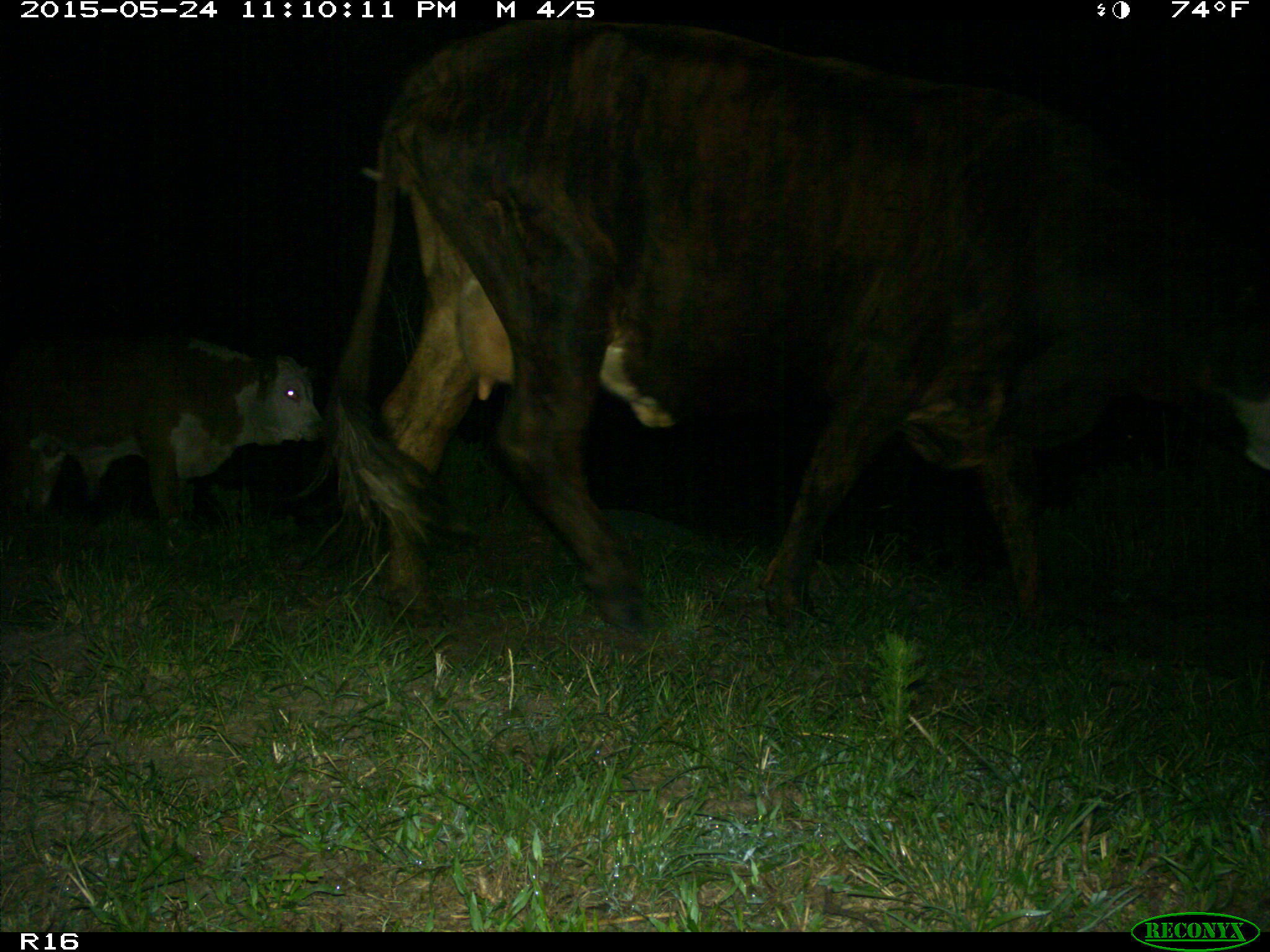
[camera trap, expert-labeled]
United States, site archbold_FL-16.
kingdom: Animalia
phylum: Chordata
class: Mammalia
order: Artiodactyla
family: Bovidae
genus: Bos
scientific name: Bos taurus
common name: domestic cow